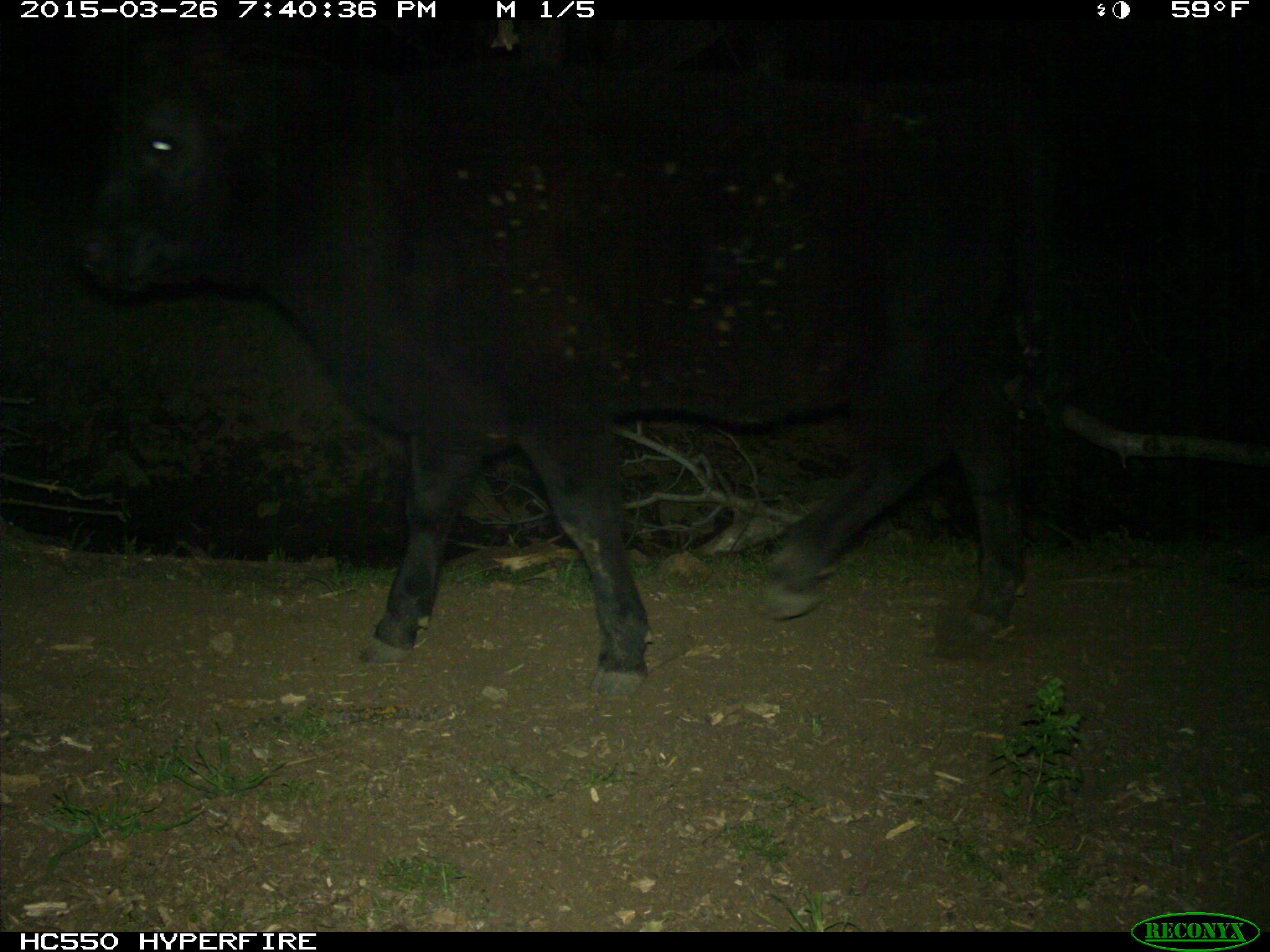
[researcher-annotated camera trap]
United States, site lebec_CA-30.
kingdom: Animalia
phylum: Chordata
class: Mammalia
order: Artiodactyla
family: Bovidae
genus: Bos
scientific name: Bos taurus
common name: domestic cow